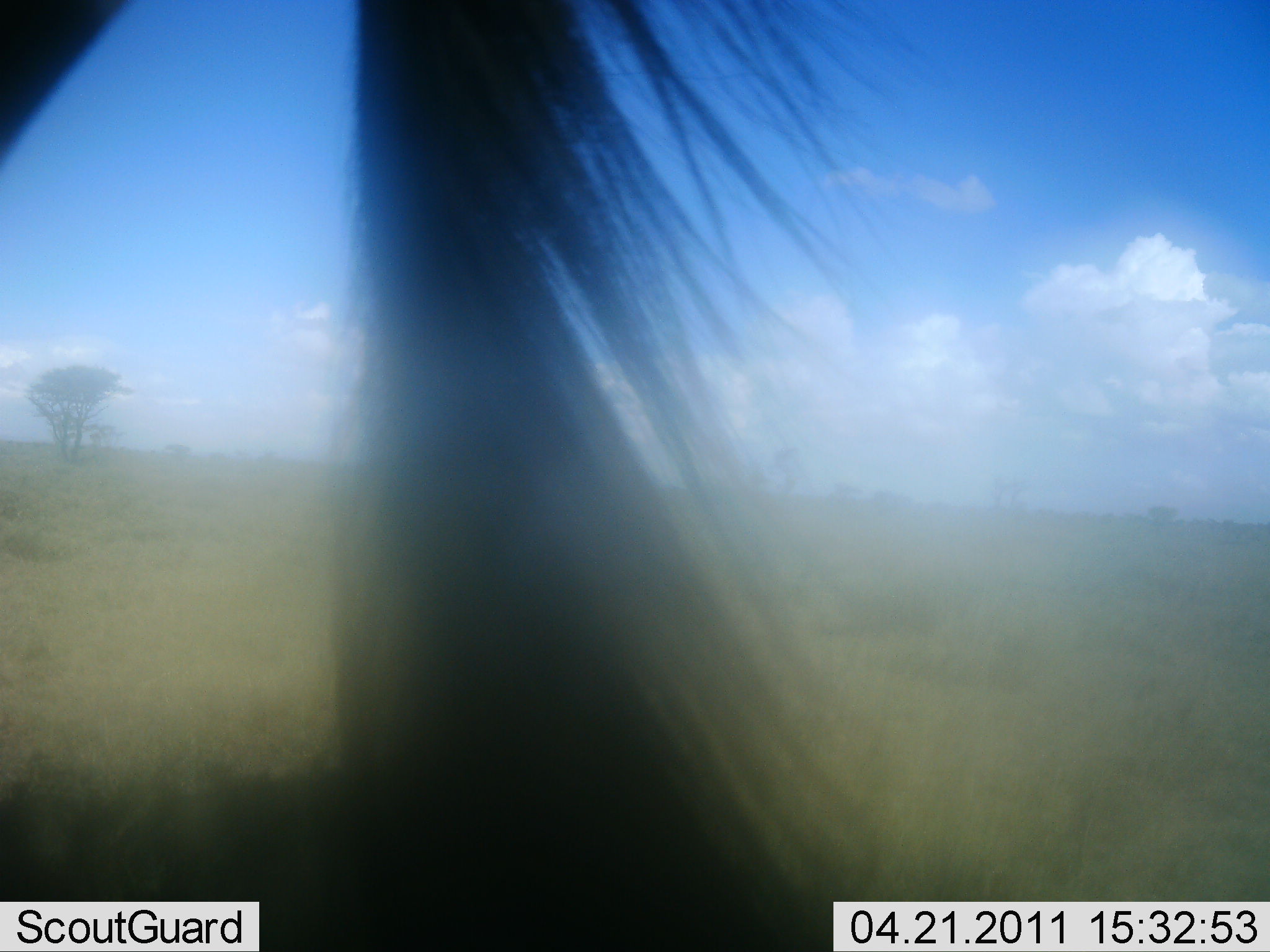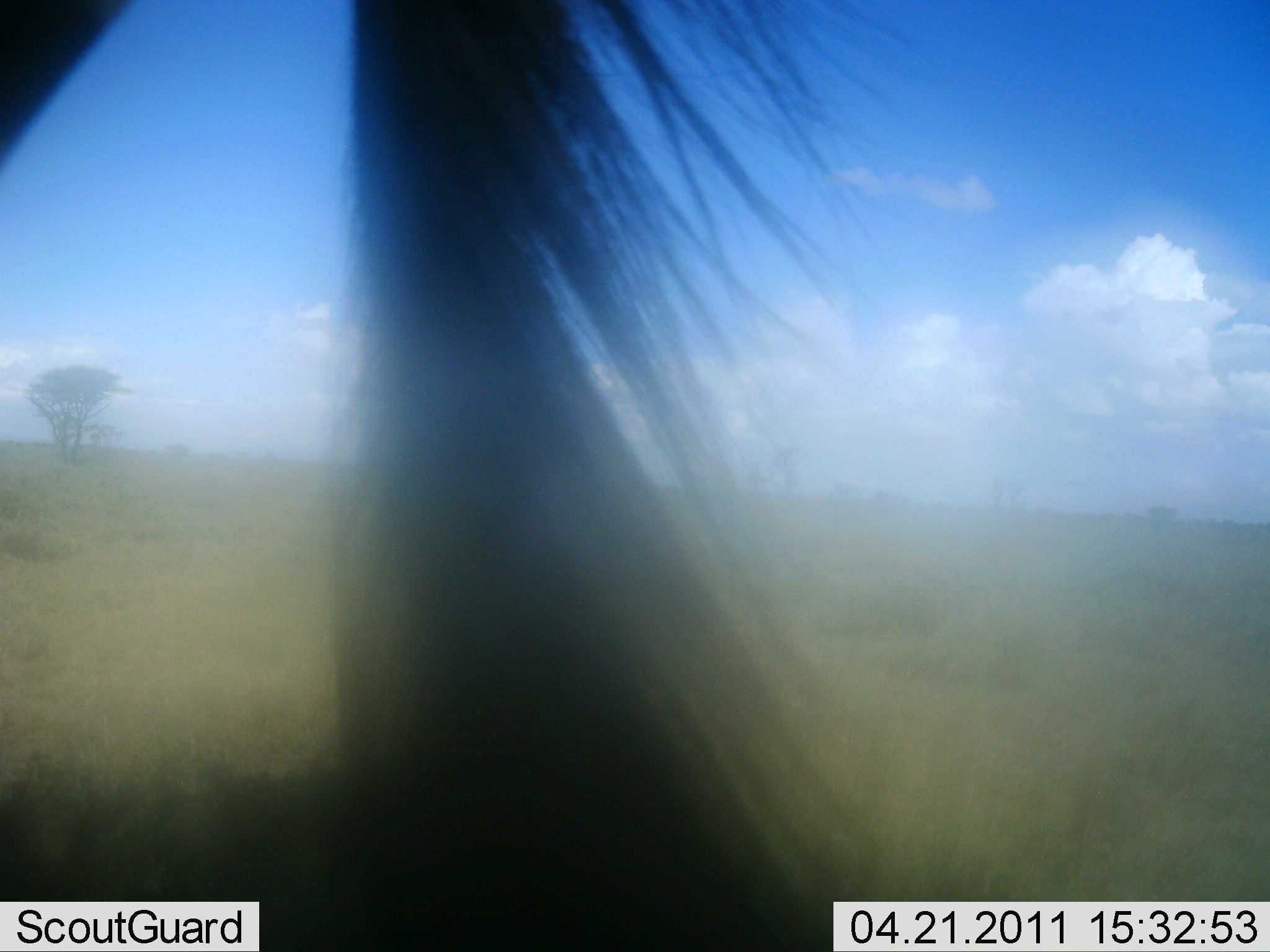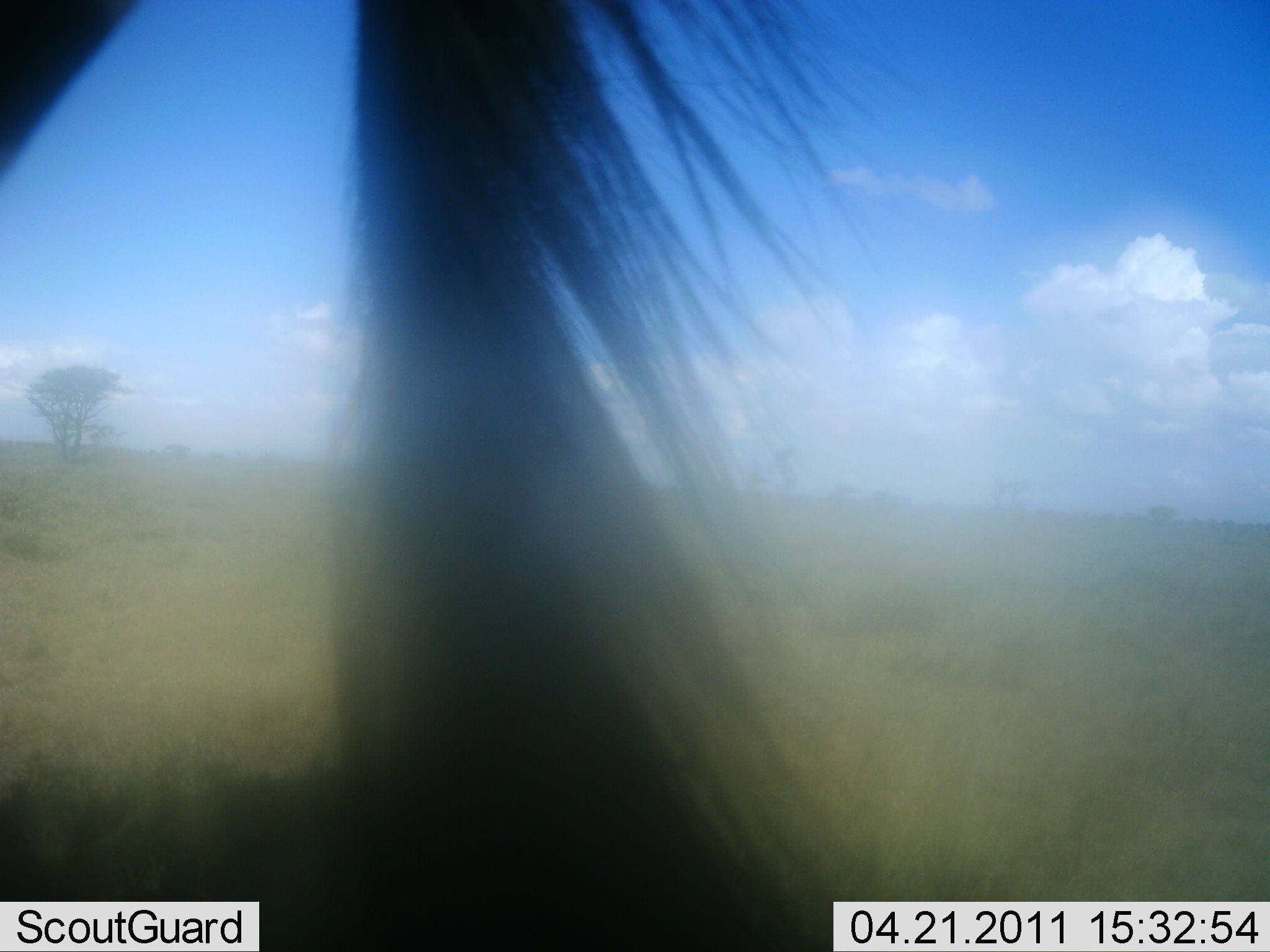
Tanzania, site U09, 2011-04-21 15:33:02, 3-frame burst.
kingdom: Animalia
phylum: Chordata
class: Mammalia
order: Artiodactyla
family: Bovidae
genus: Connochaetes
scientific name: Connochaetes taurinus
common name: blue wildebeest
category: wildebeest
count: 1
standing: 91%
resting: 0%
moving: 9%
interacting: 0%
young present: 0%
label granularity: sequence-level